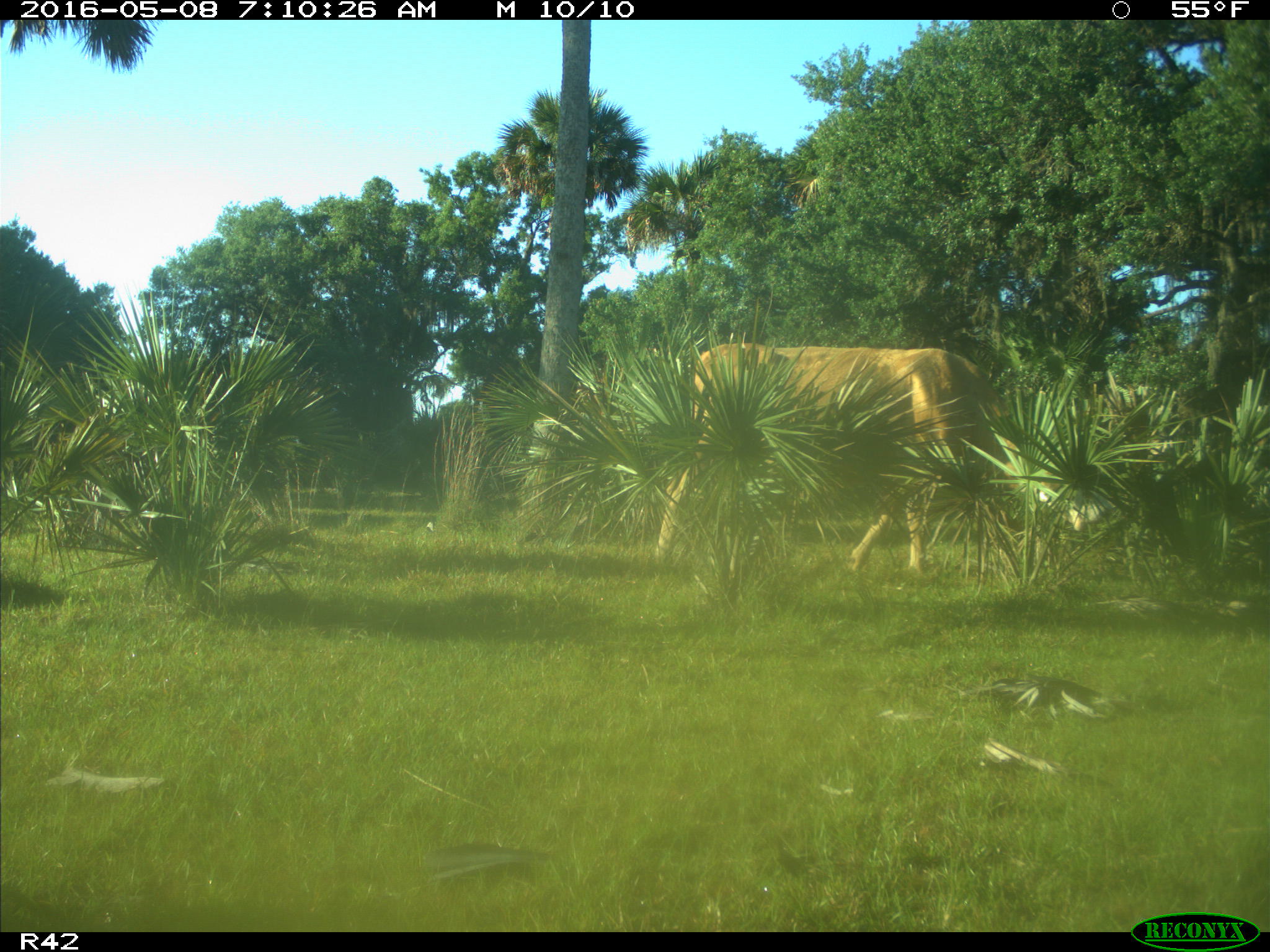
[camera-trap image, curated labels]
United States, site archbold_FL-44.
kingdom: Animalia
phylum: Chordata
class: Mammalia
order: Artiodactyla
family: Bovidae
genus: Bos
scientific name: Bos taurus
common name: domestic cow